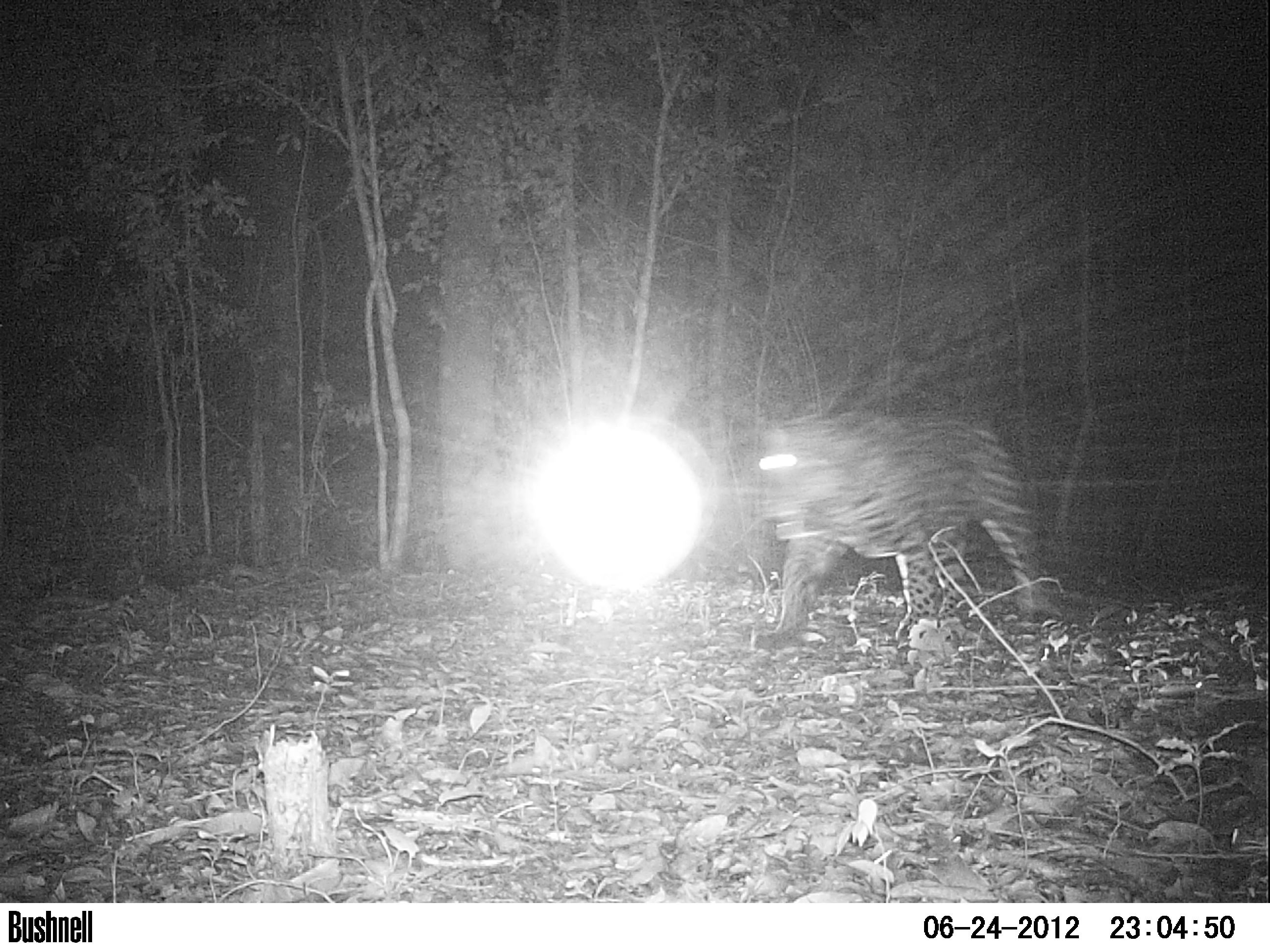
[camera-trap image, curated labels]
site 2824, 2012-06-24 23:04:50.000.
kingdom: Animalia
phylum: Chordata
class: Mammalia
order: Carnivora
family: Felidae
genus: Panthera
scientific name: Panthera onca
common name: jaguar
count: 1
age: adult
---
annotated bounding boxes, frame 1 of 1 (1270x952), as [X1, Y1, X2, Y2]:
panthera onca: [750, 405, 1059, 652]